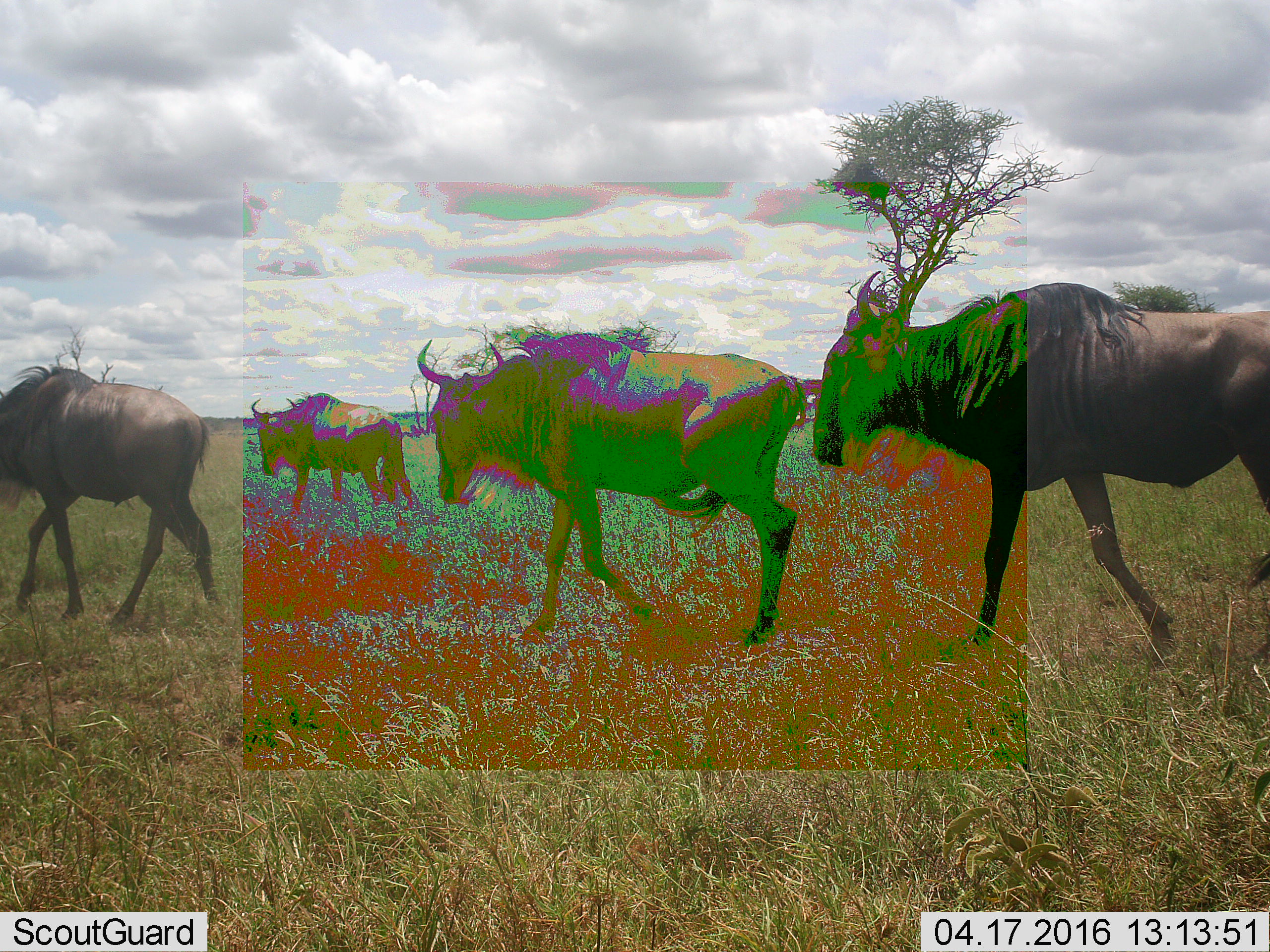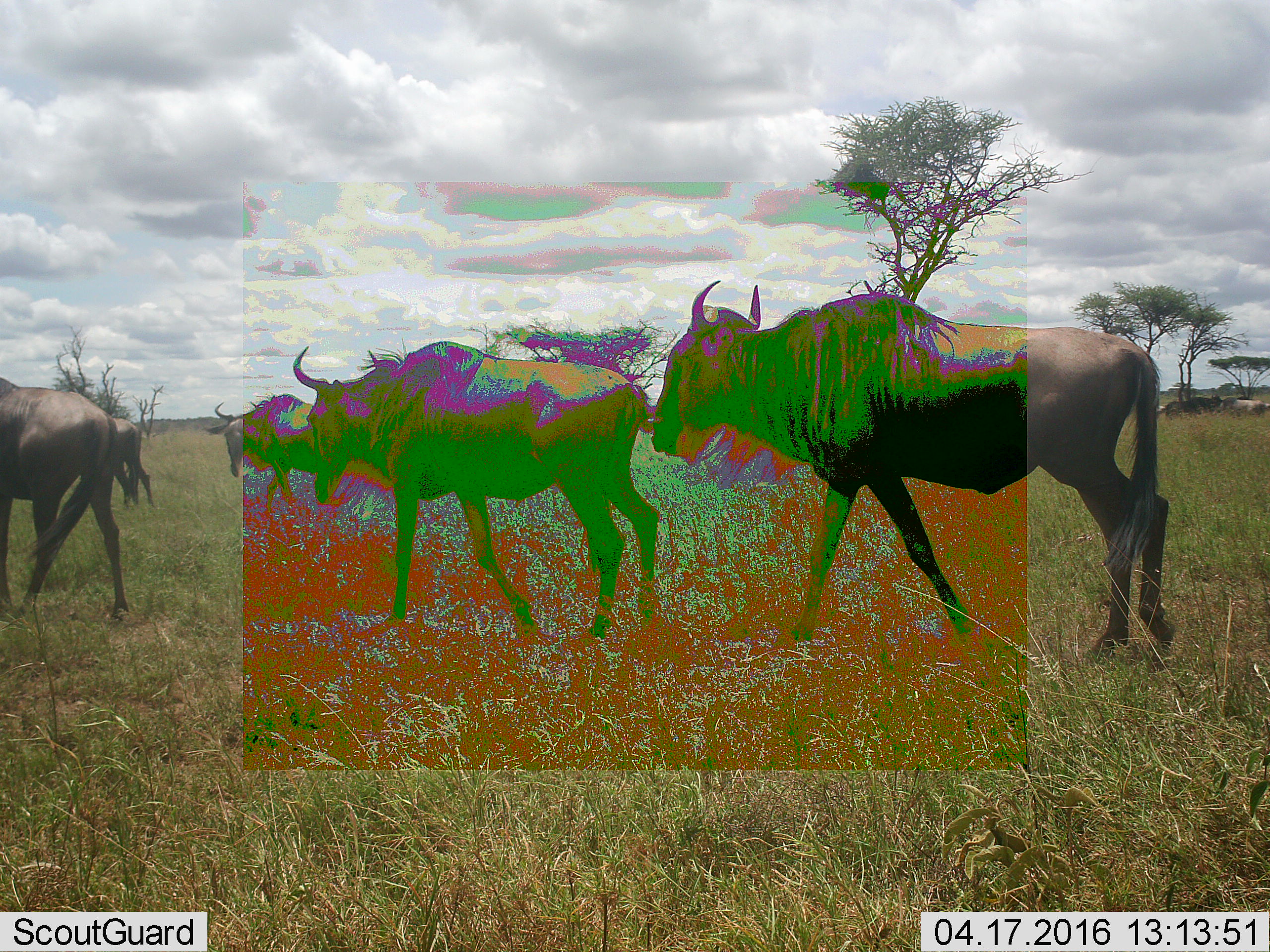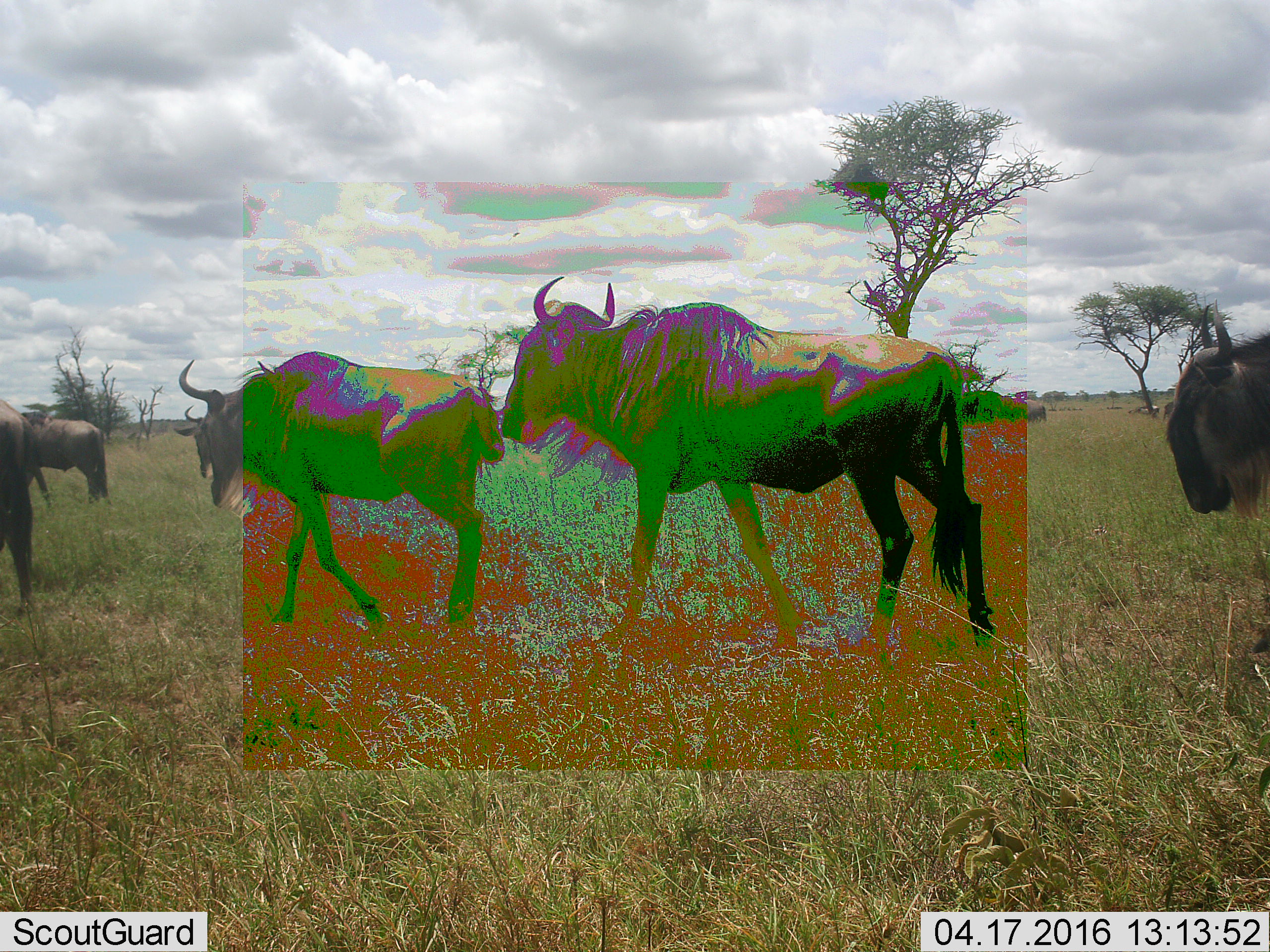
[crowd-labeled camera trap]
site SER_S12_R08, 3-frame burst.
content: unidentified animal